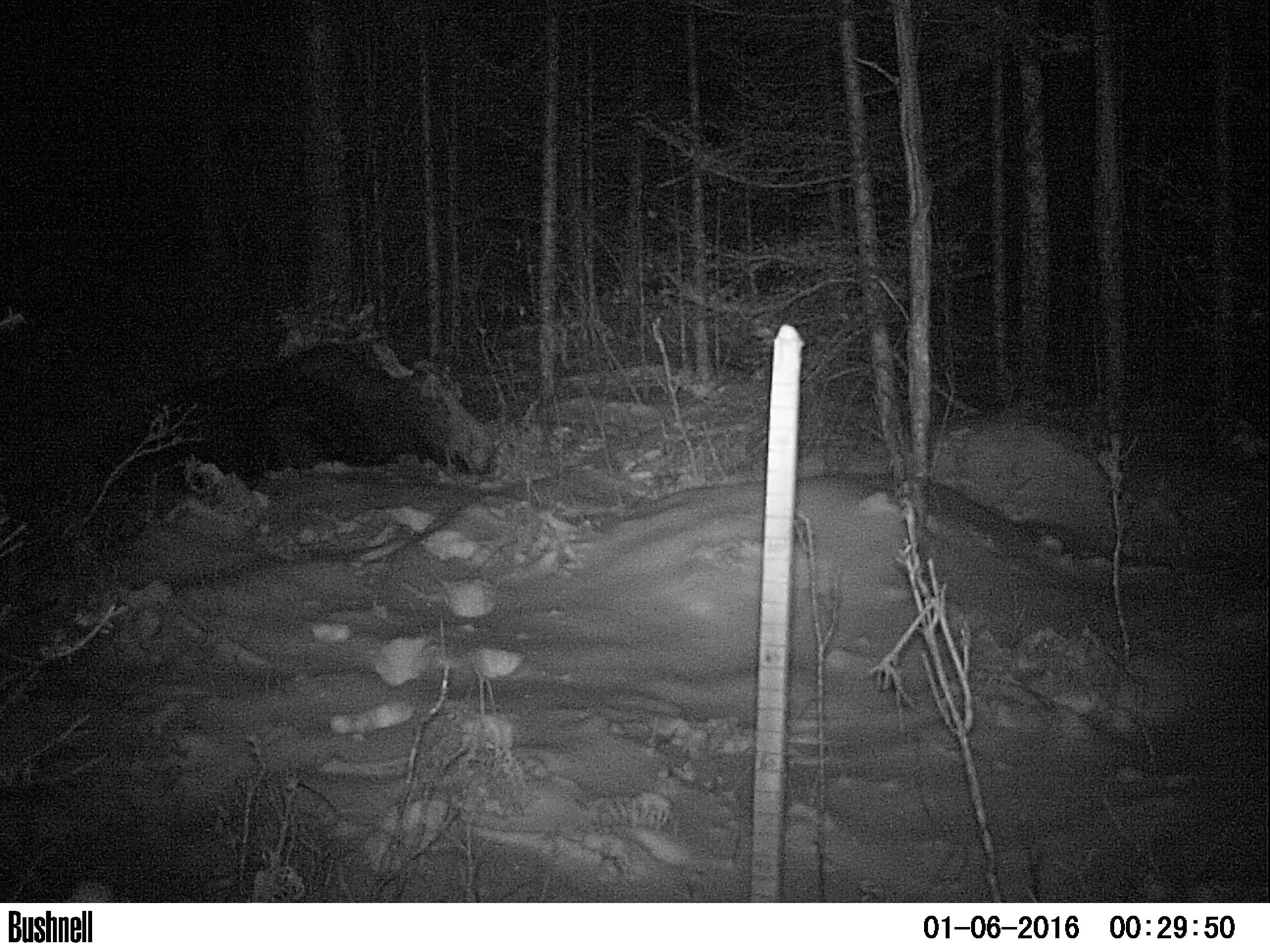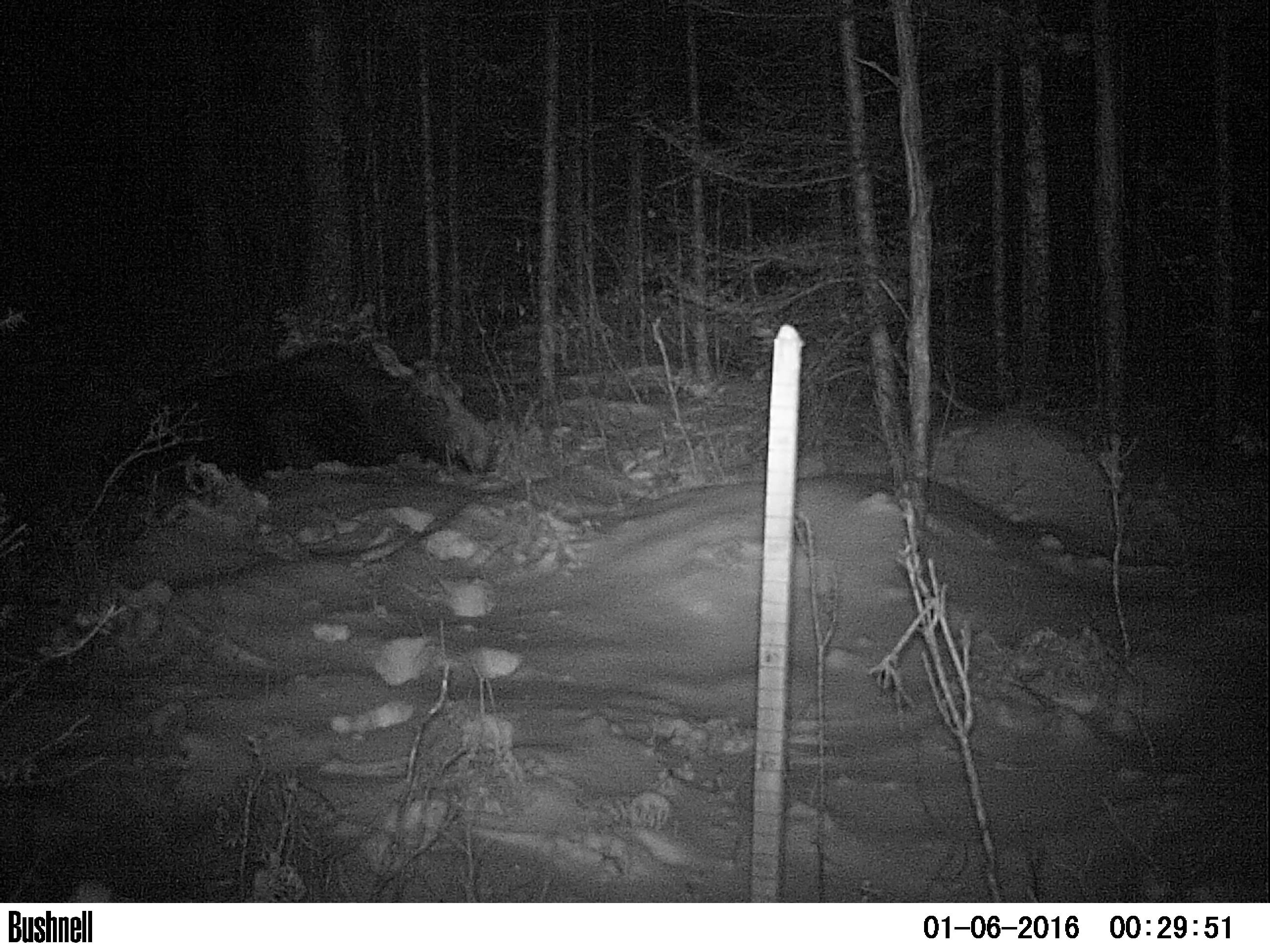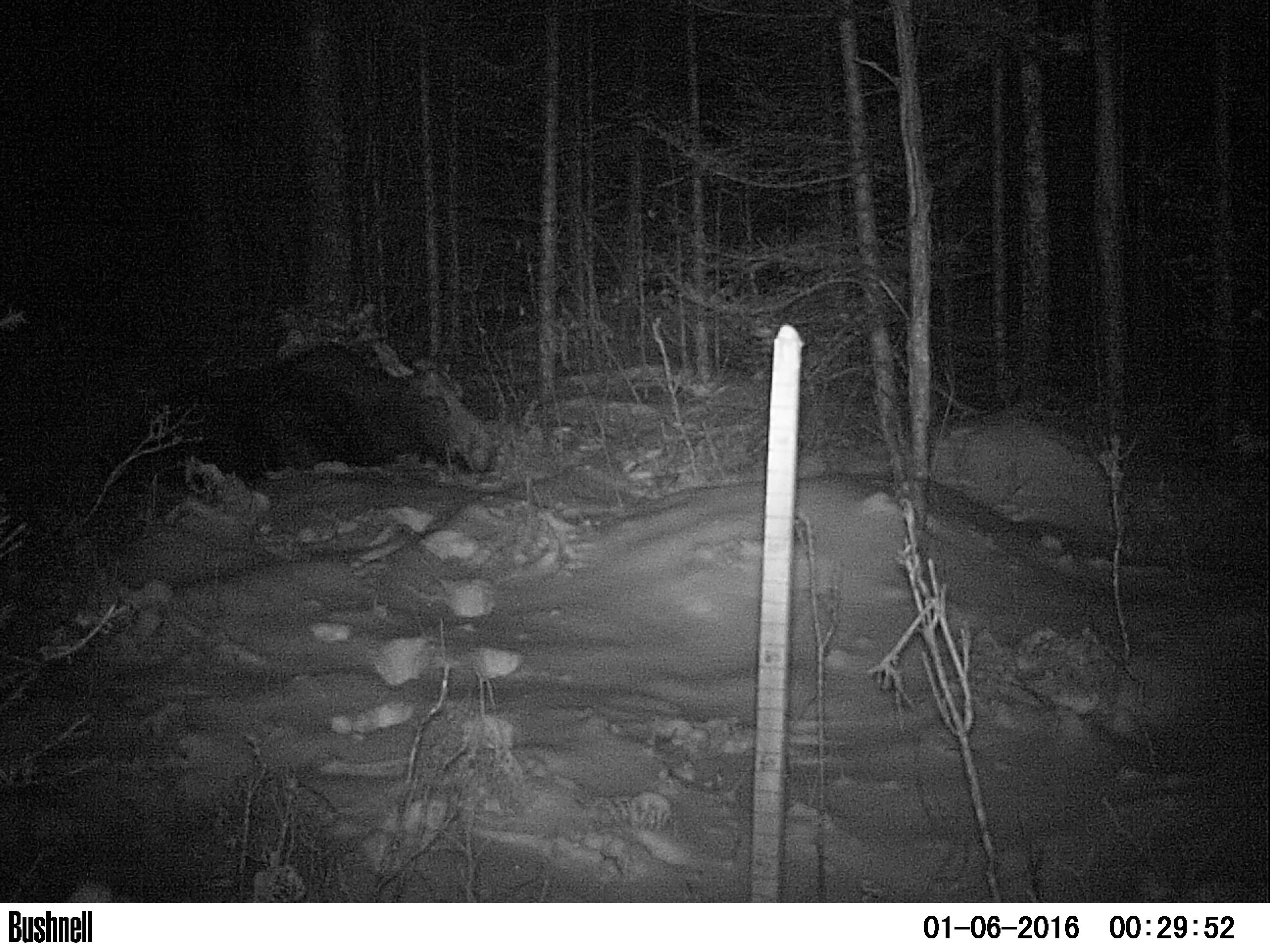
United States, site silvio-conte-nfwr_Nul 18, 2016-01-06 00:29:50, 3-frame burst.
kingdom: Animalia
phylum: Chordata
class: Mammalia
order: Artiodactyla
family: Cervidae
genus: Alces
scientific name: Alces alces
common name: moose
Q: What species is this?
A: Moose (Alces alces).